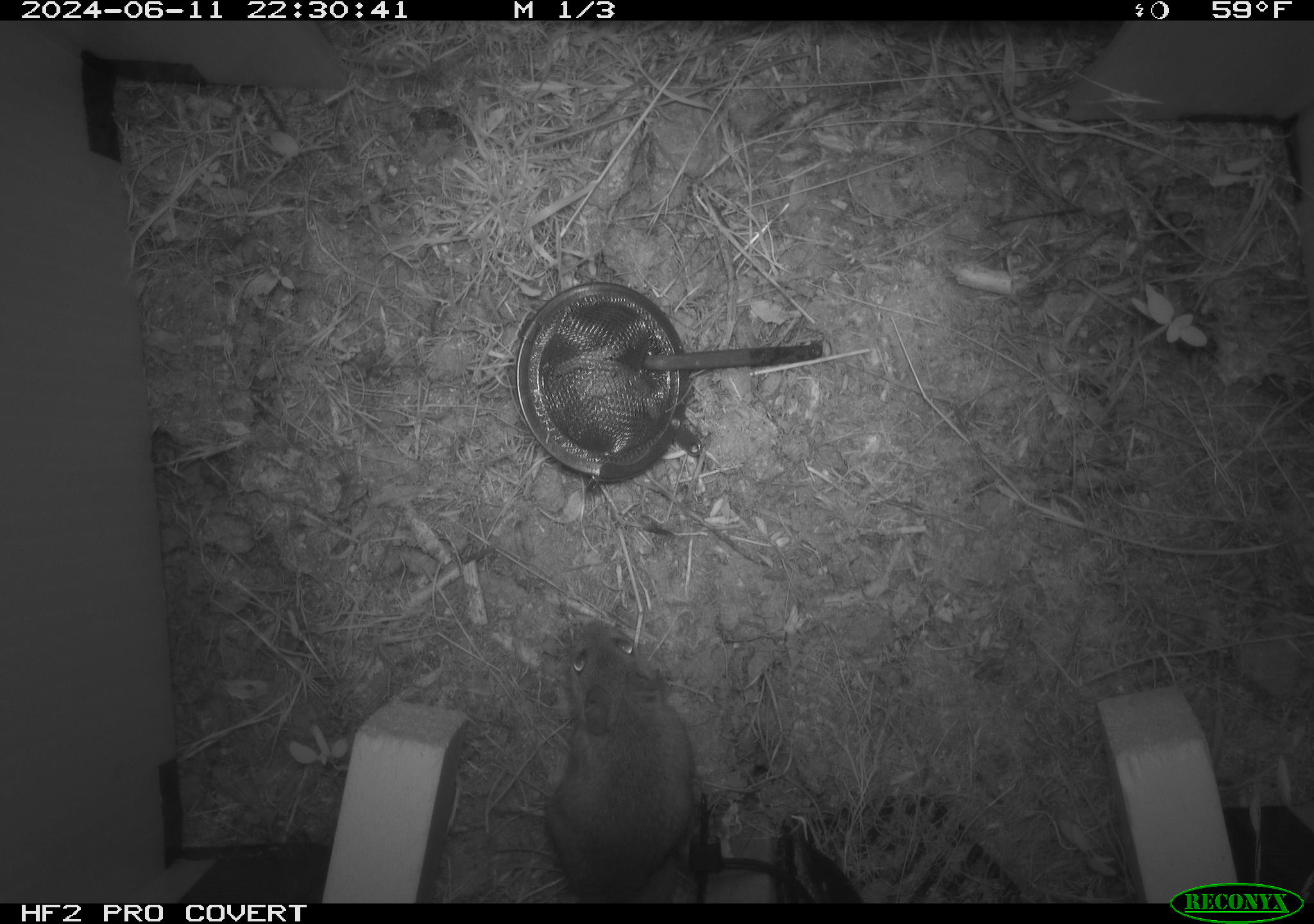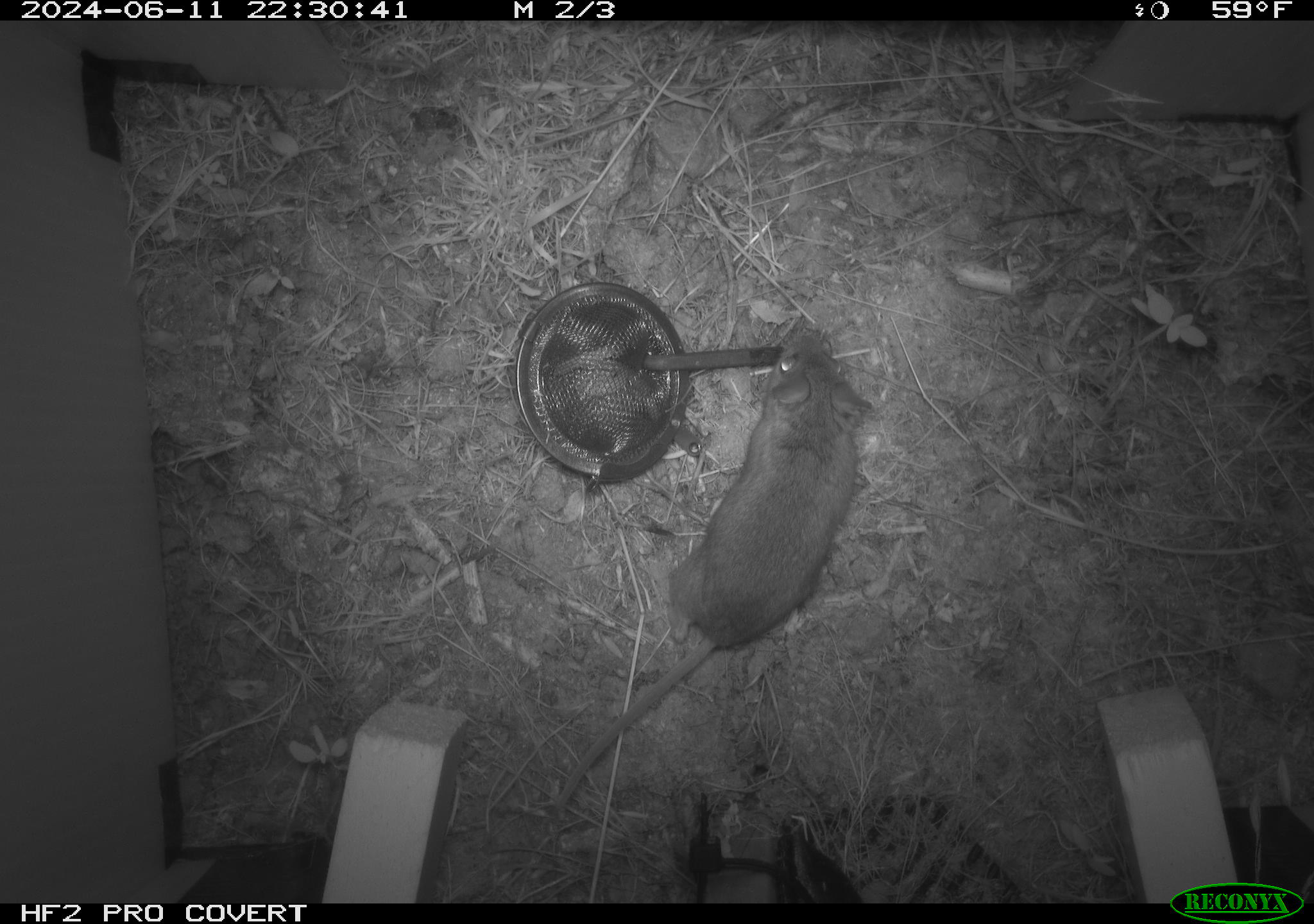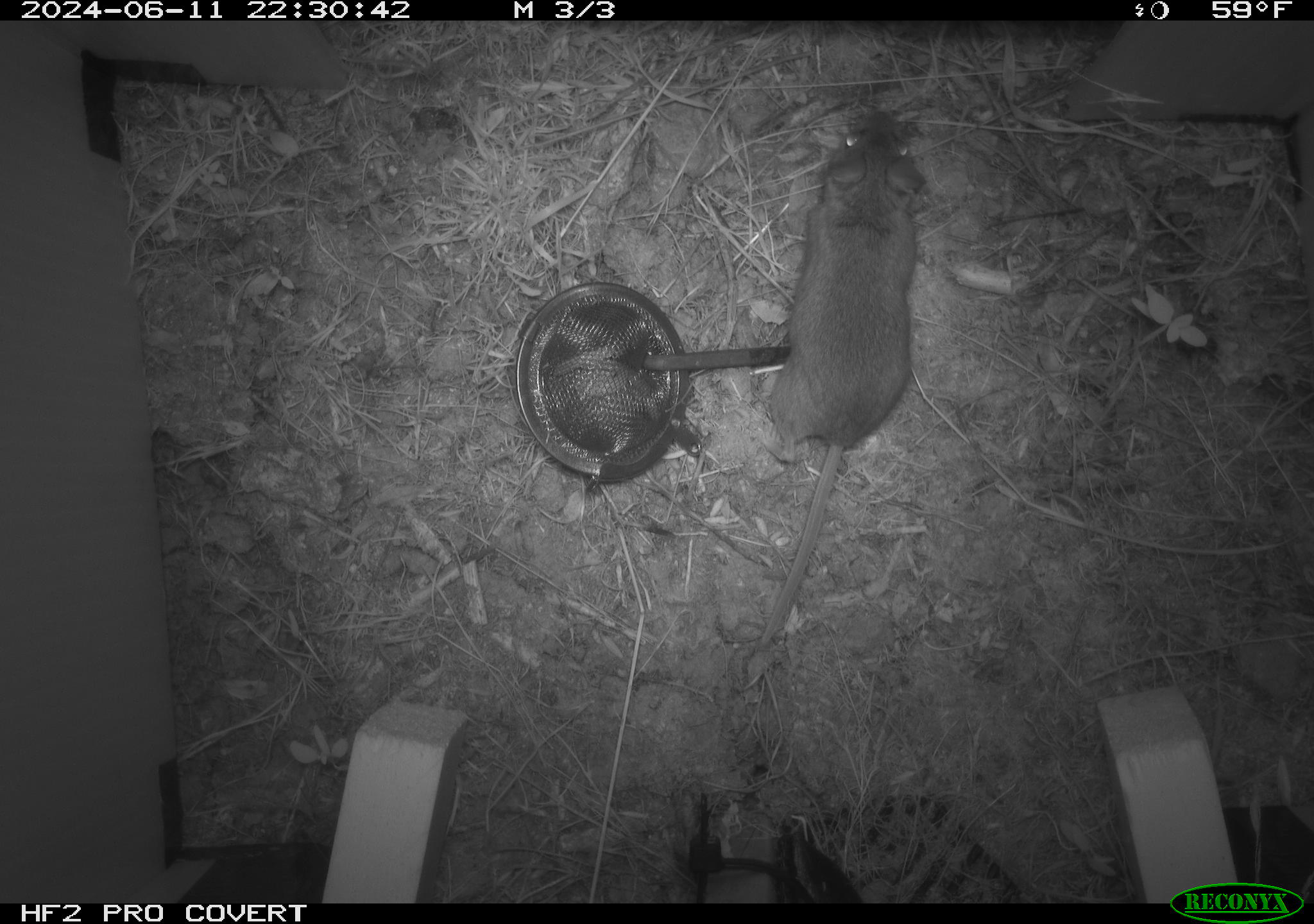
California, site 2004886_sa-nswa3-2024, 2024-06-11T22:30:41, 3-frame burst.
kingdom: Animalia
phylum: Chordata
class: Mammalia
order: Rodentia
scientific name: Rodentia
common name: rodent